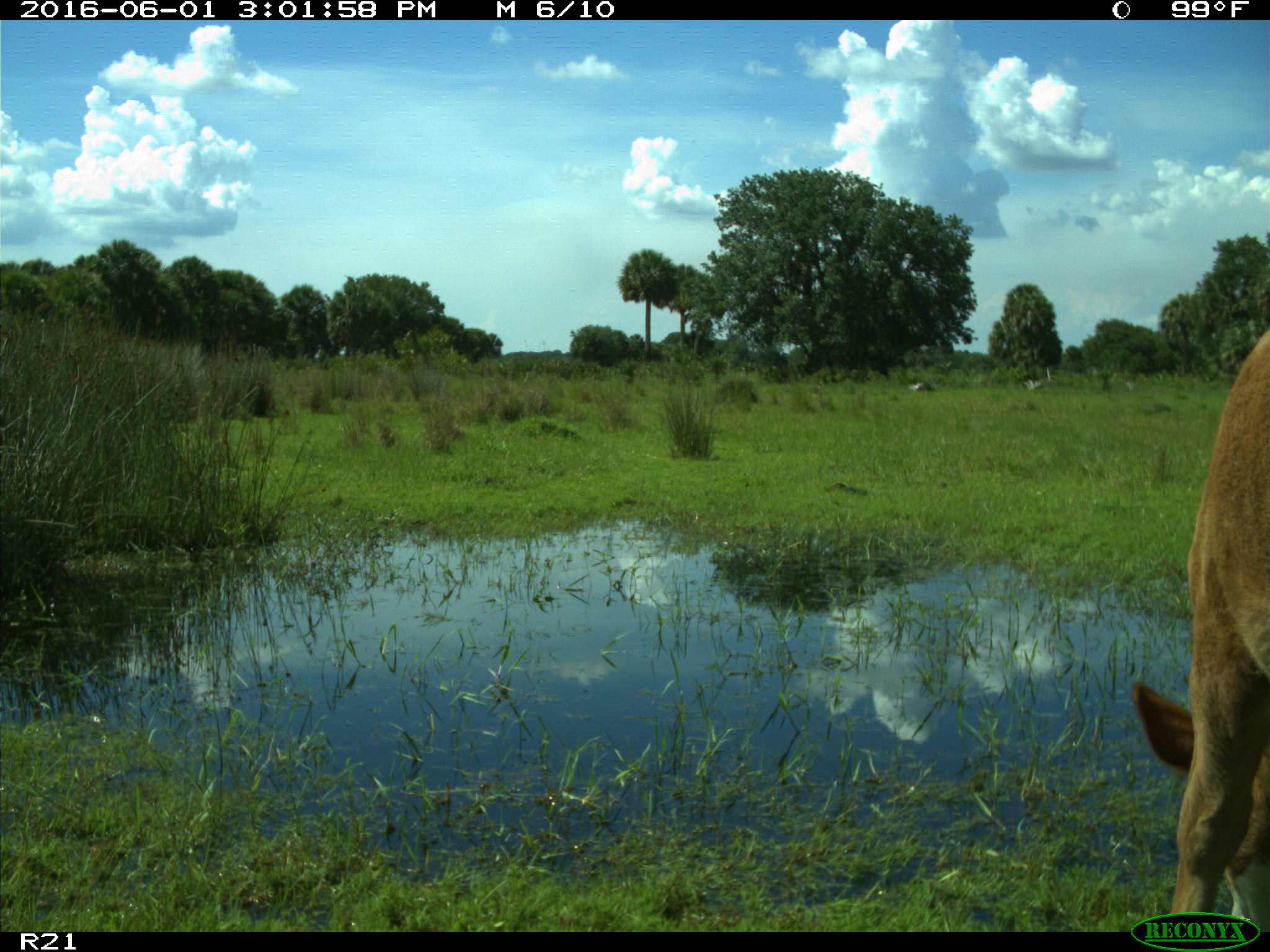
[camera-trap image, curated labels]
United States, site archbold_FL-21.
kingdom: Animalia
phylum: Chordata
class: Mammalia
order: Artiodactyla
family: Bovidae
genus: Bos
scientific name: Bos taurus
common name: domestic cow